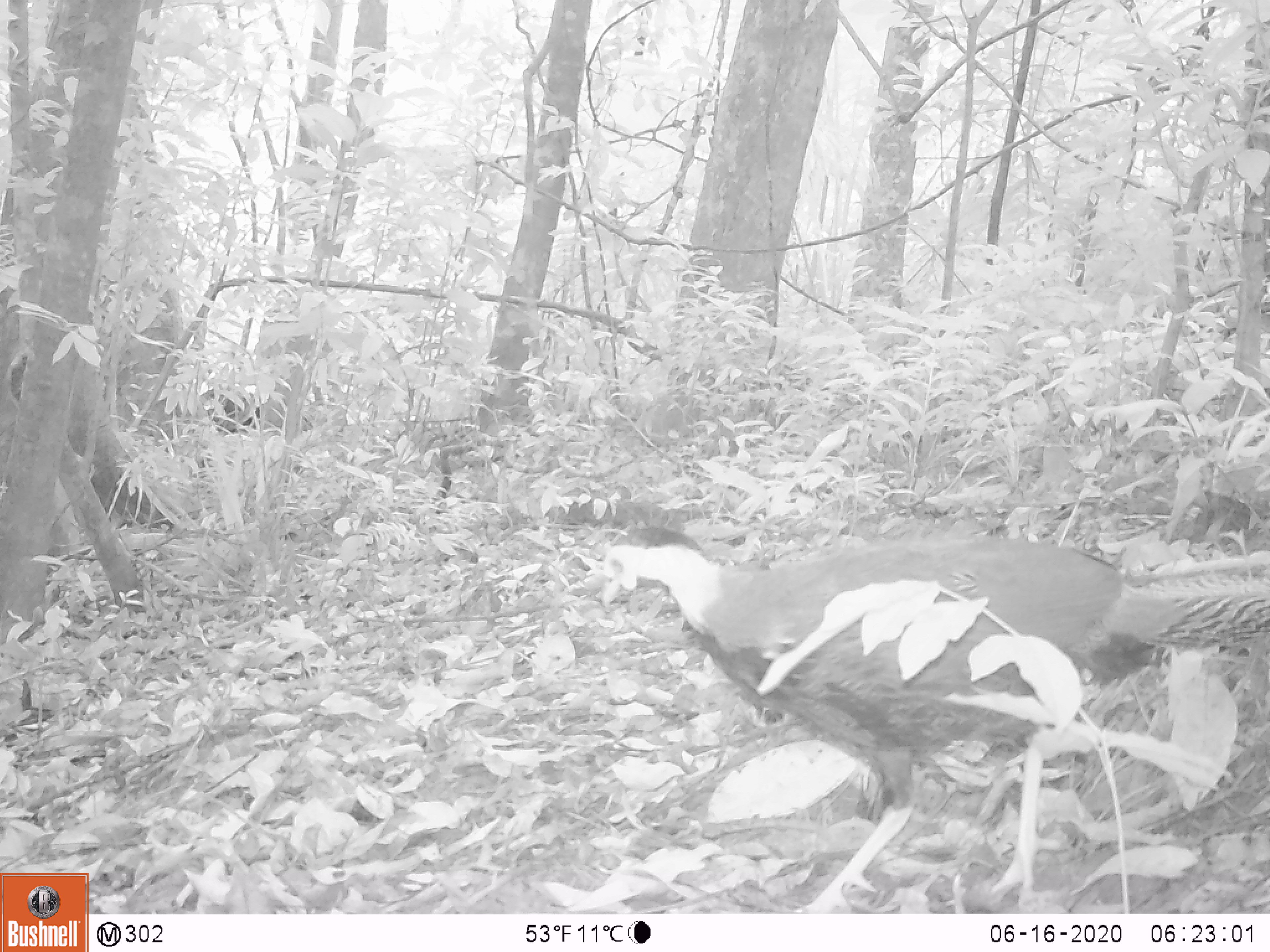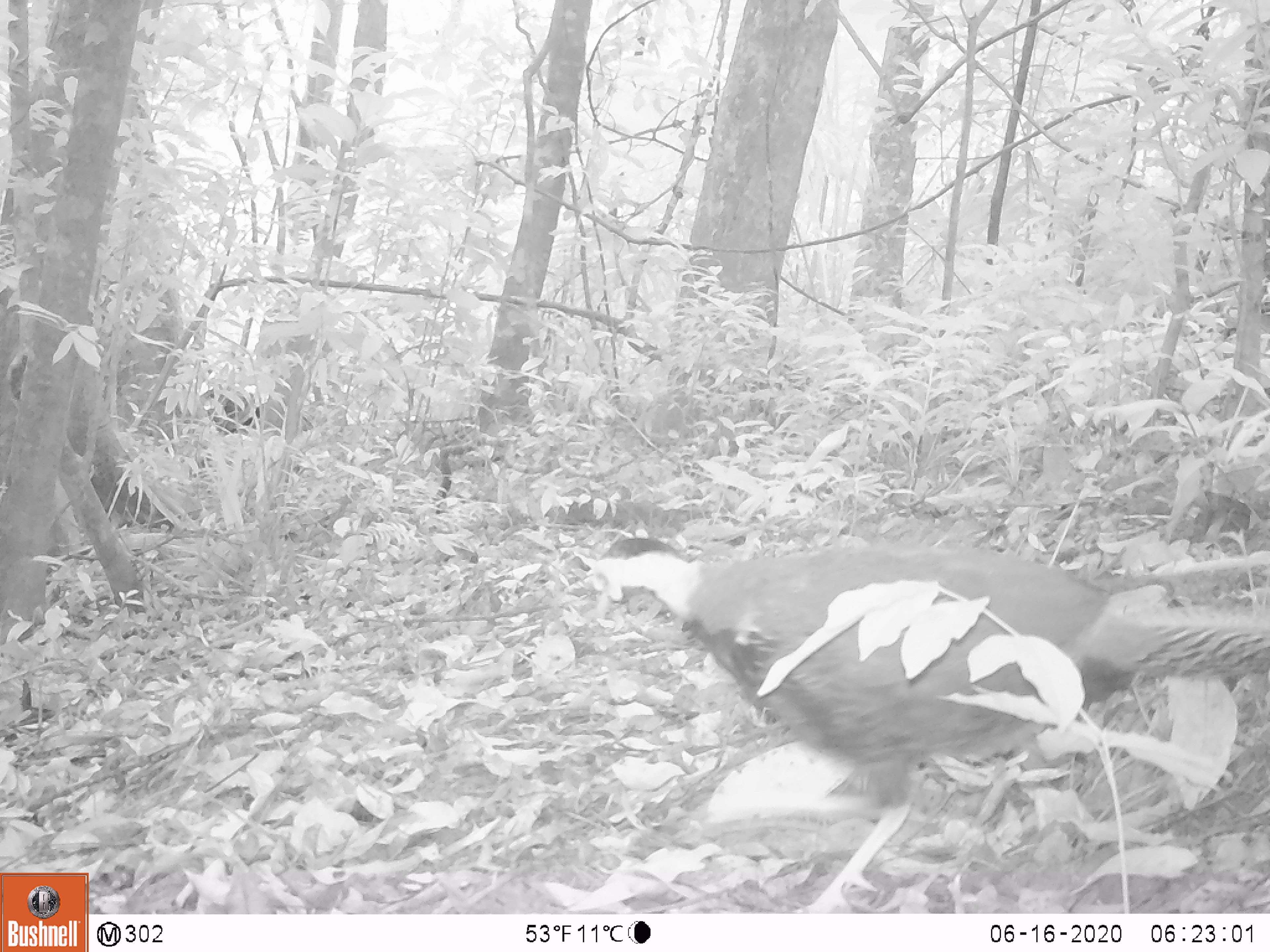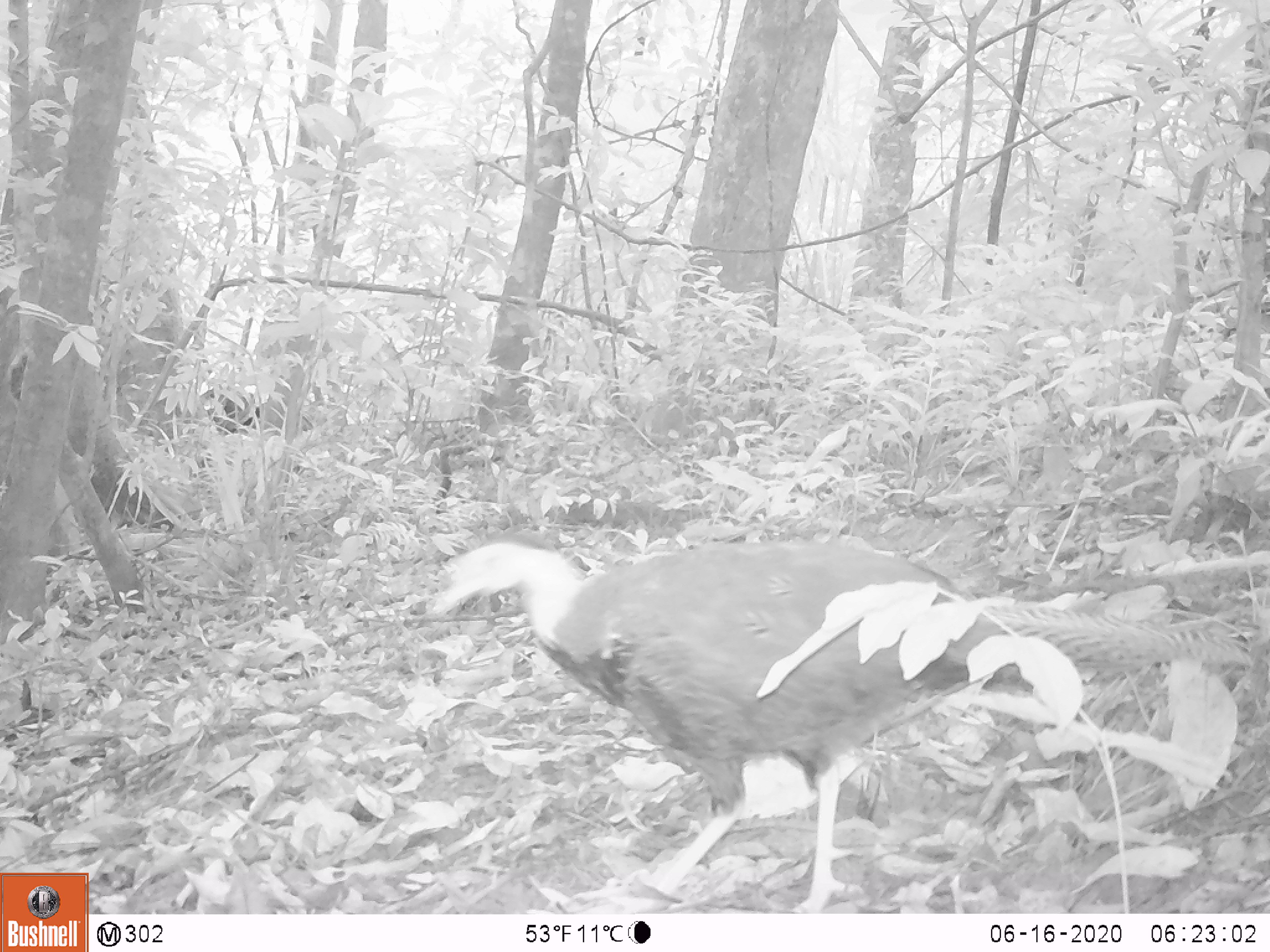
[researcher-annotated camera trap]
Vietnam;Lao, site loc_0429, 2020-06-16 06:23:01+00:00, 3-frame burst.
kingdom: Animalia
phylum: Chordata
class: Aves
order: Galliformes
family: Phasianidae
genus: Lophura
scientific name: Lophura nycthemera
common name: silver pheasant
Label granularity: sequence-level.